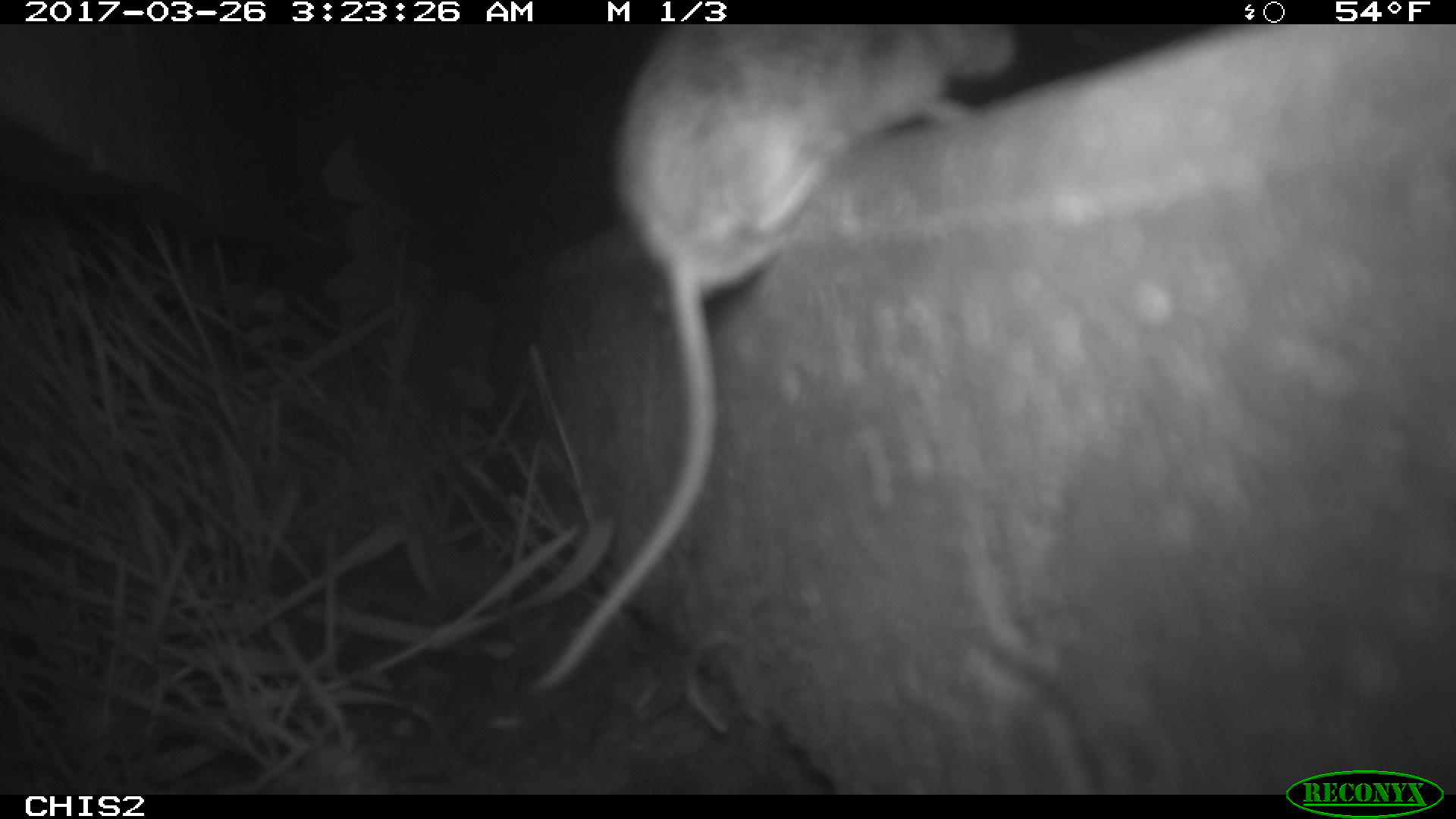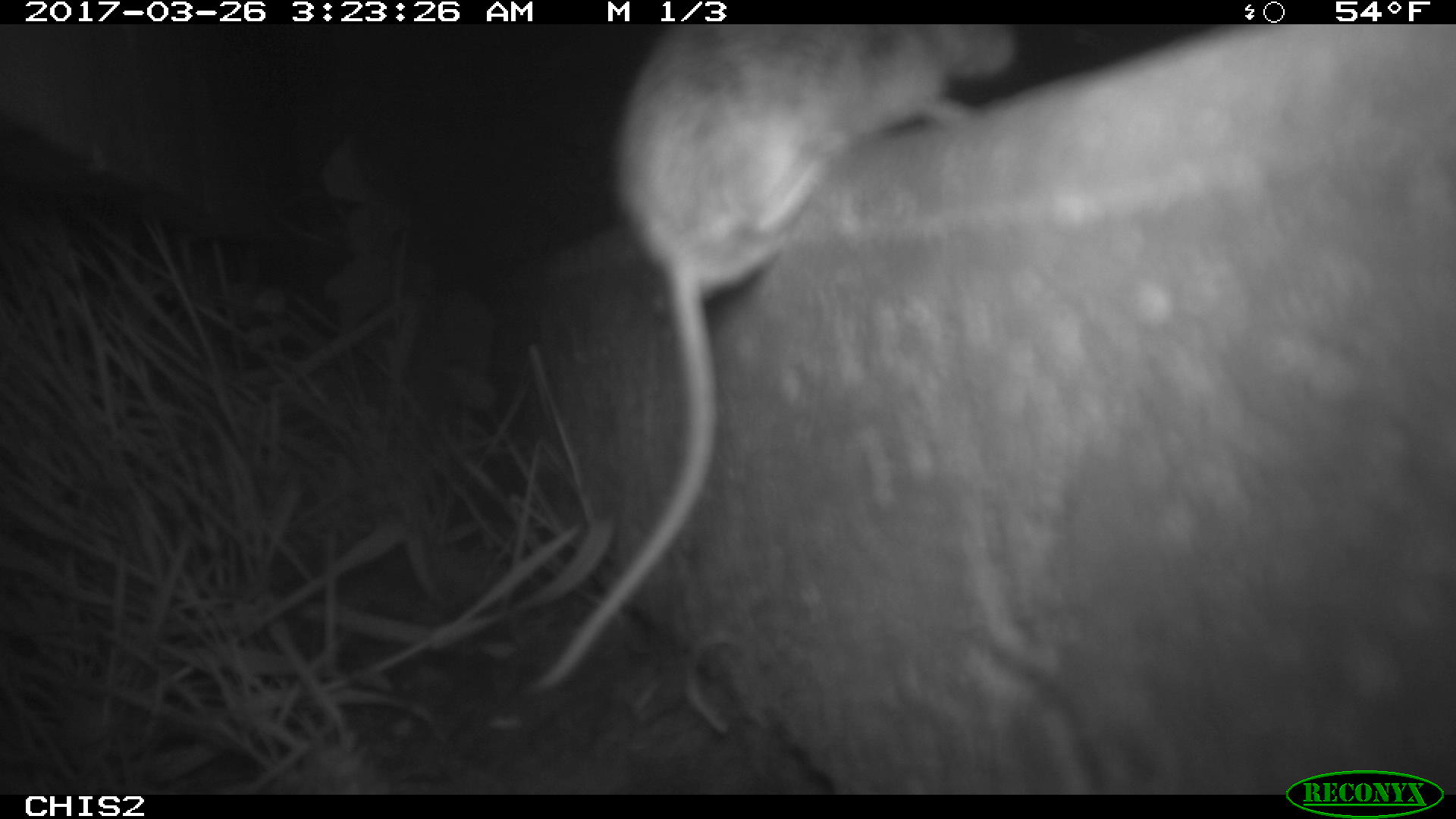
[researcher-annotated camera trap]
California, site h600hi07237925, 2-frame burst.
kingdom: Animalia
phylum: Chordata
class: Mammalia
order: Rodentia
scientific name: Rodentia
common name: rodent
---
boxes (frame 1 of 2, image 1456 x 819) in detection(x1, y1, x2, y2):
rodent: detection(529, 24, 1015, 692)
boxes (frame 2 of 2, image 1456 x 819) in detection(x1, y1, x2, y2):
rodent: detection(519, 24, 1021, 696)